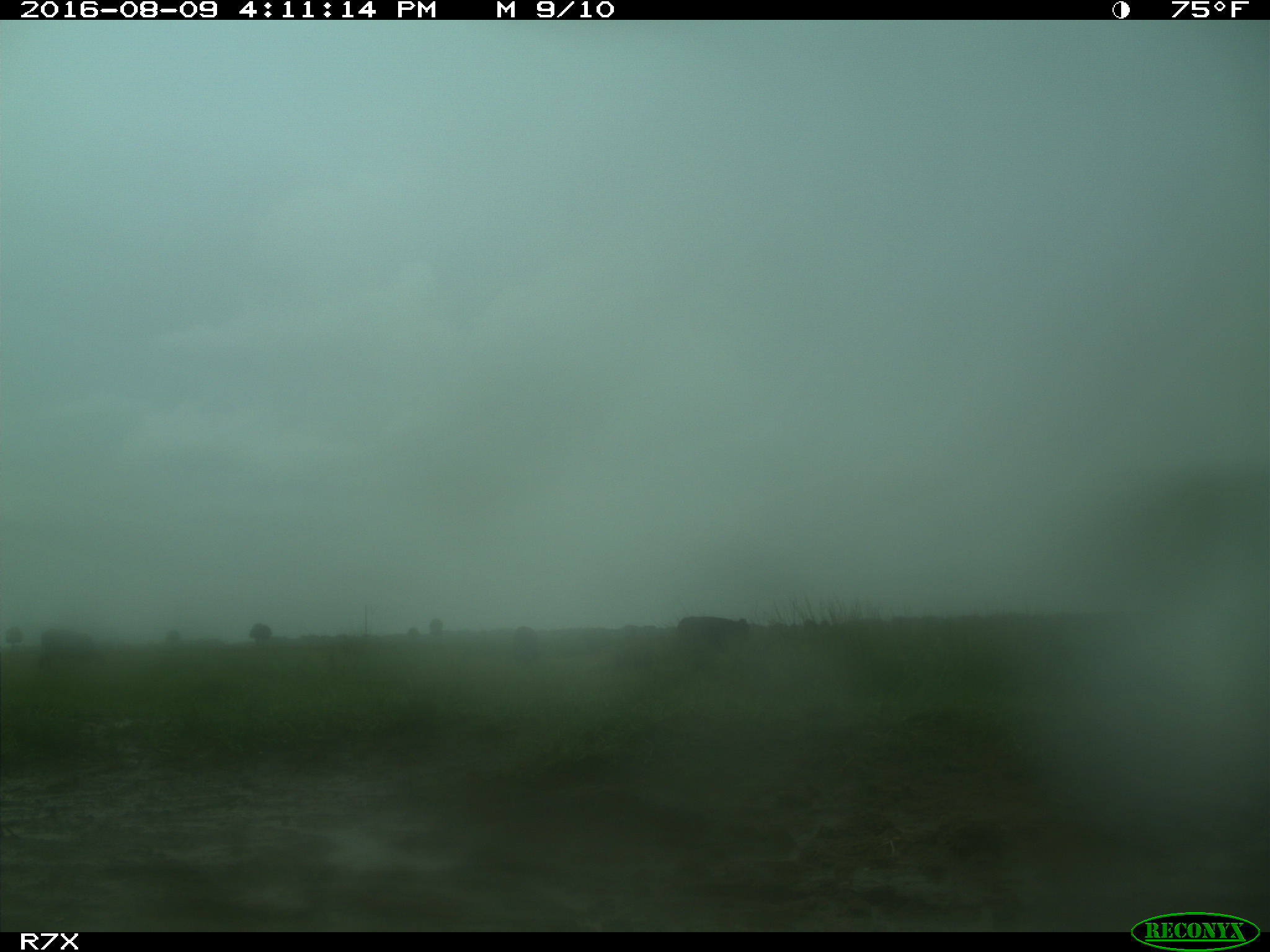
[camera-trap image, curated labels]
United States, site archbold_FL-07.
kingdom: Animalia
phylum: Chordata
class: Mammalia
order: Artiodactyla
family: Bovidae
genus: Bos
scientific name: Bos taurus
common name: domestic cow